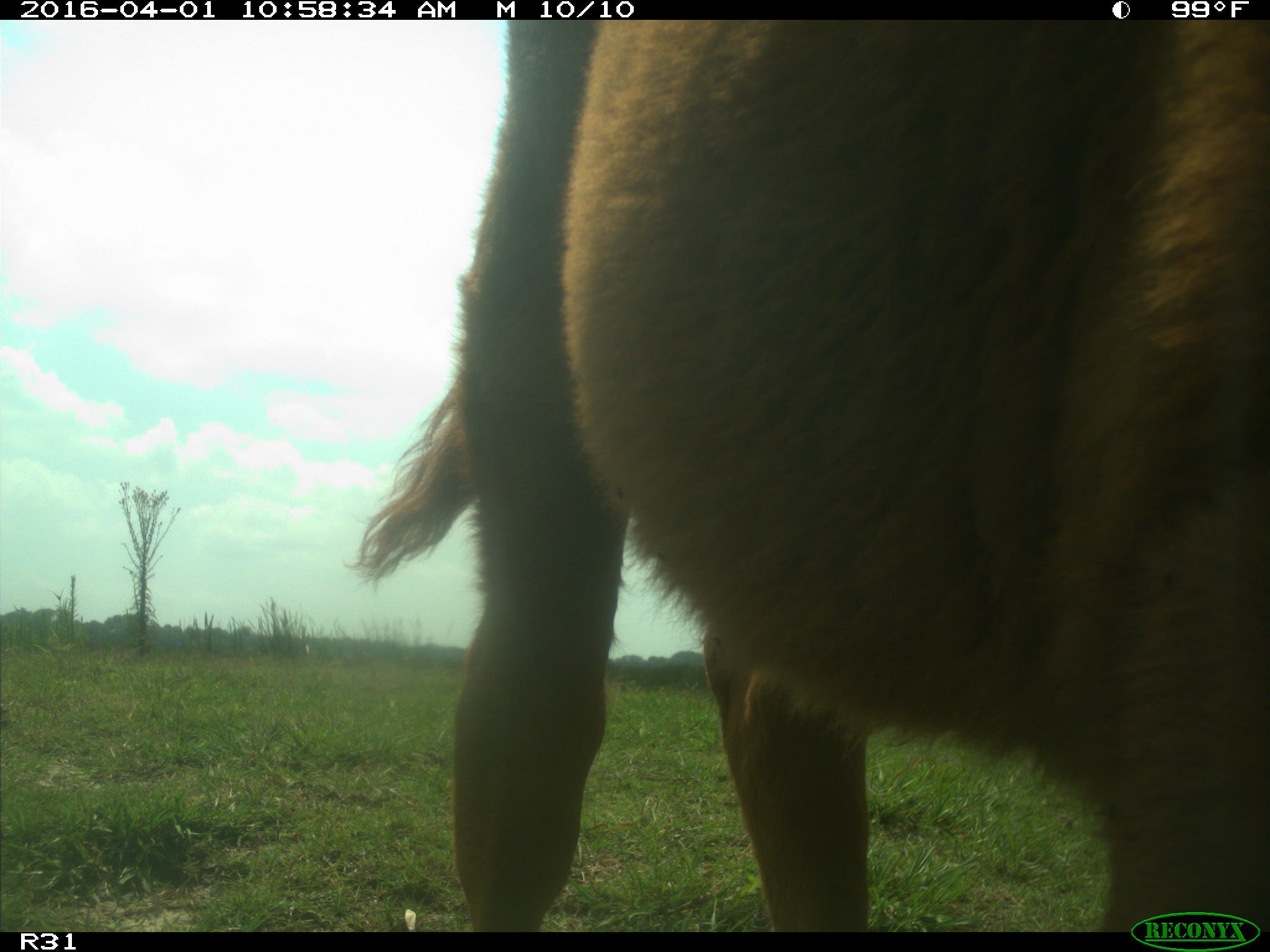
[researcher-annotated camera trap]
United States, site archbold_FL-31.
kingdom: Animalia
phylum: Chordata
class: Mammalia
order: Artiodactyla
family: Bovidae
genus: Bos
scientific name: Bos taurus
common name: domestic cow